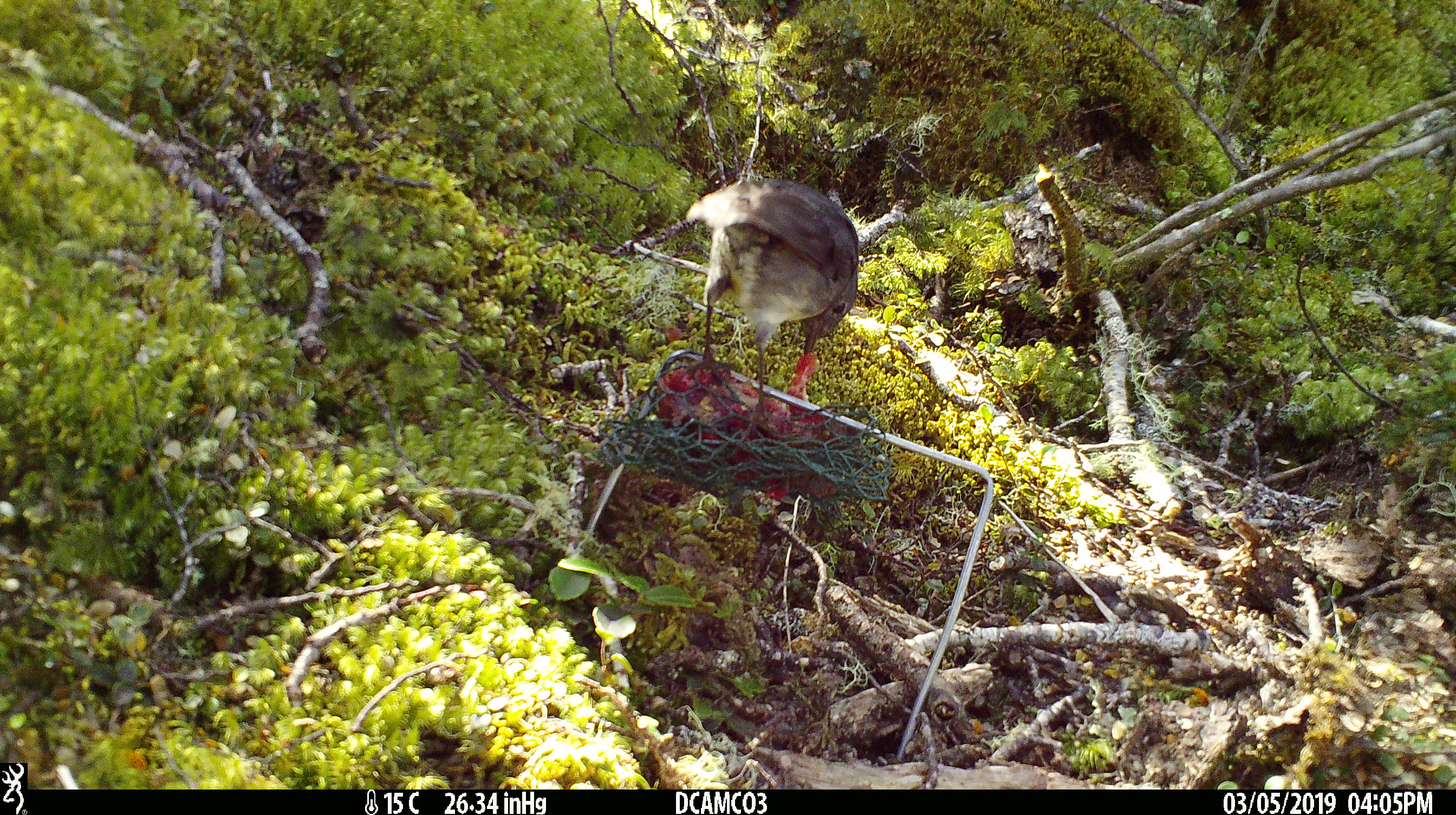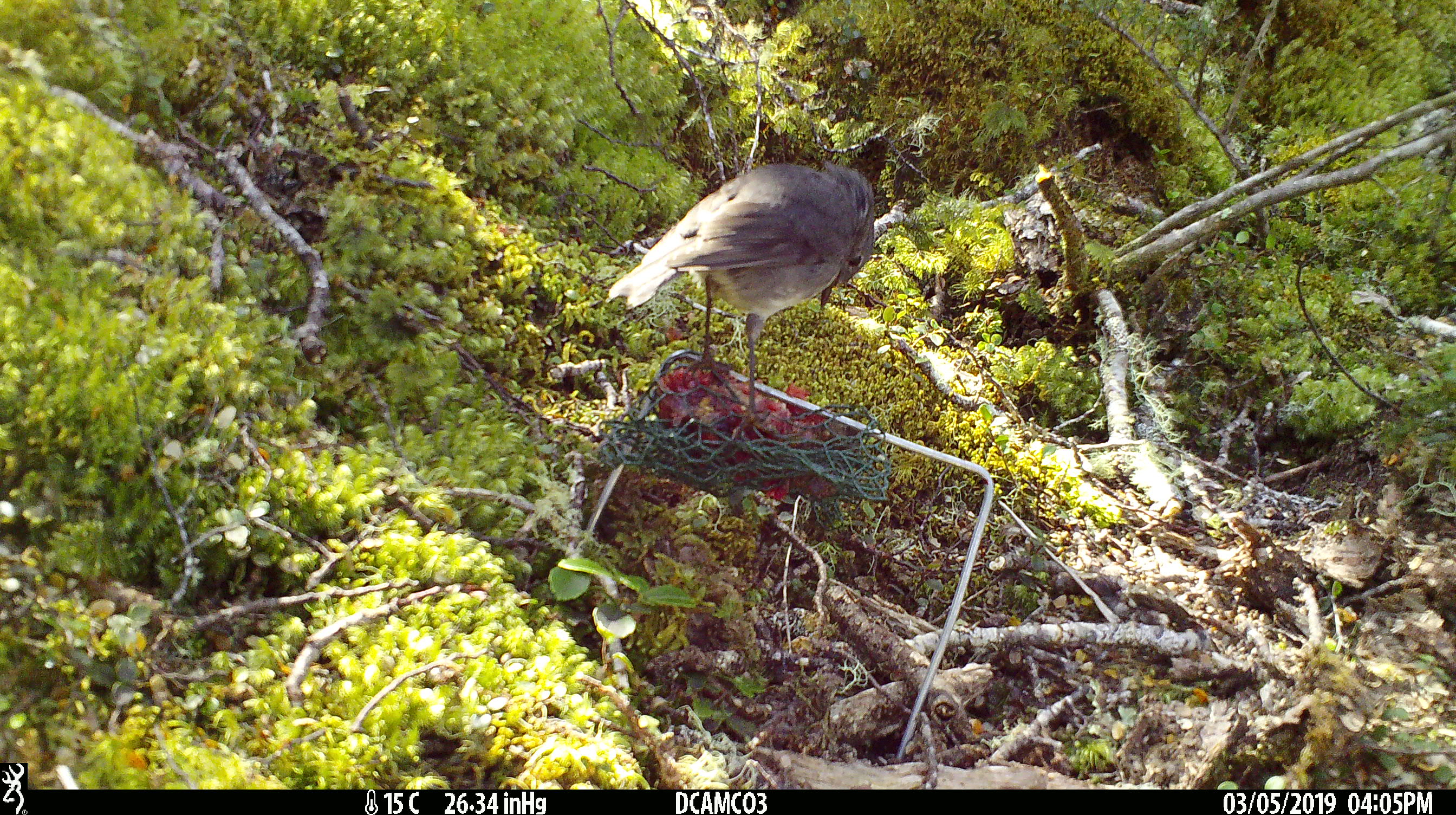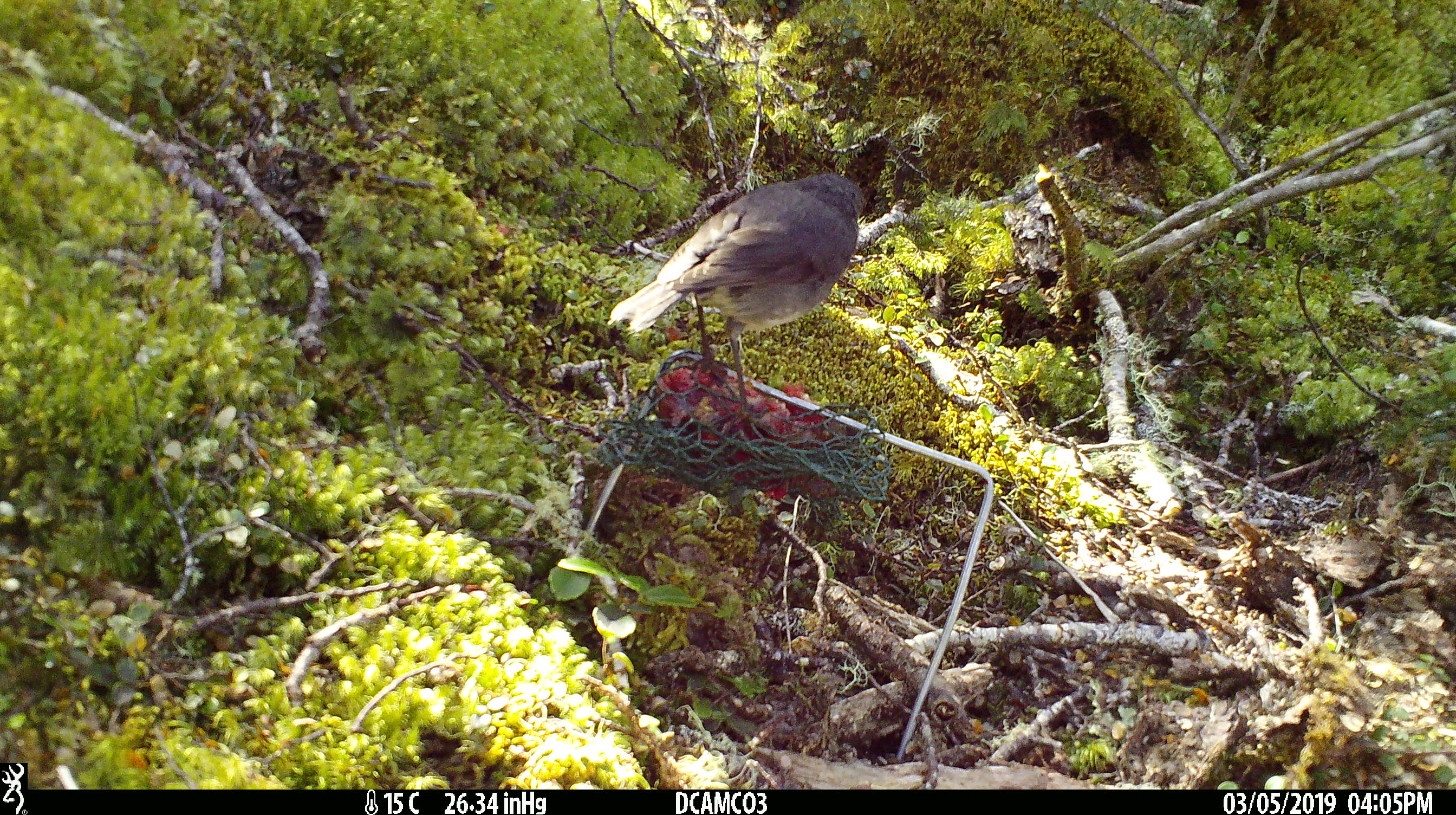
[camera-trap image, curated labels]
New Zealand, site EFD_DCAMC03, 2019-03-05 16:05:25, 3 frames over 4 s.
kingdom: Animalia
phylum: Chordata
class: Aves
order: Passeriformes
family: Petroicidae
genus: Petroica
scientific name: Petroica australis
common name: new zealand robin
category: robin